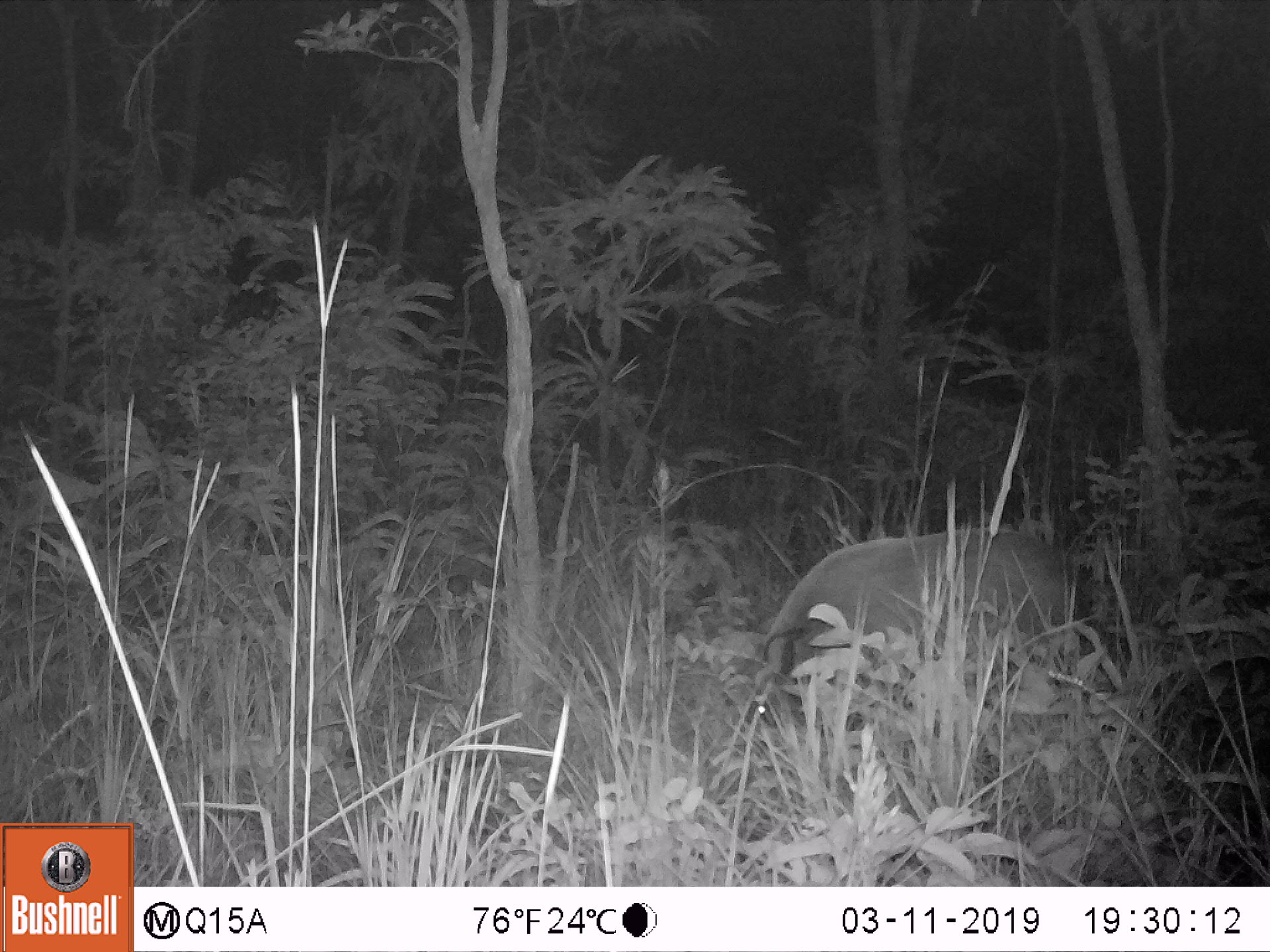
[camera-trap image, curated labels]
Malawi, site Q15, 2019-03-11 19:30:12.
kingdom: Animalia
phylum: Chordata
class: Mammalia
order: Artiodactyla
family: Suidae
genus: Potamochoerus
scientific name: Potamochoerus larvatus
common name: bushpig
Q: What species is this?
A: Bushpig (Potamochoerus larvatus).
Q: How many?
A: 1.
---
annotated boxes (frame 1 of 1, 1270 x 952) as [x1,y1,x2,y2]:
bushpig: [744,531,1082,726]